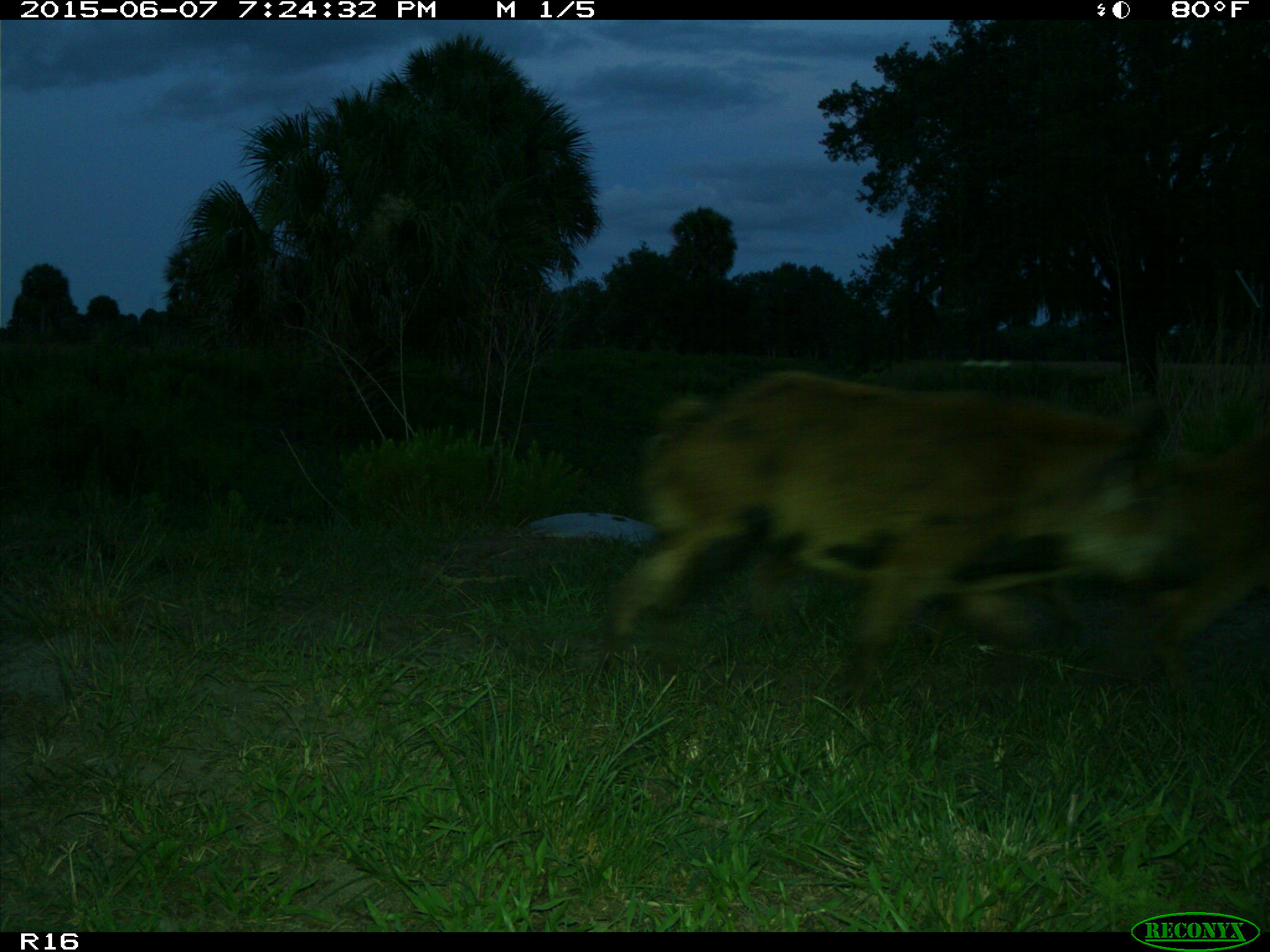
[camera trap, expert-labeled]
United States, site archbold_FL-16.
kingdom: Animalia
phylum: Chordata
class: Mammalia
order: Artiodactyla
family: Suidae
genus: Sus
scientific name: Sus scrofa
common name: wild boar